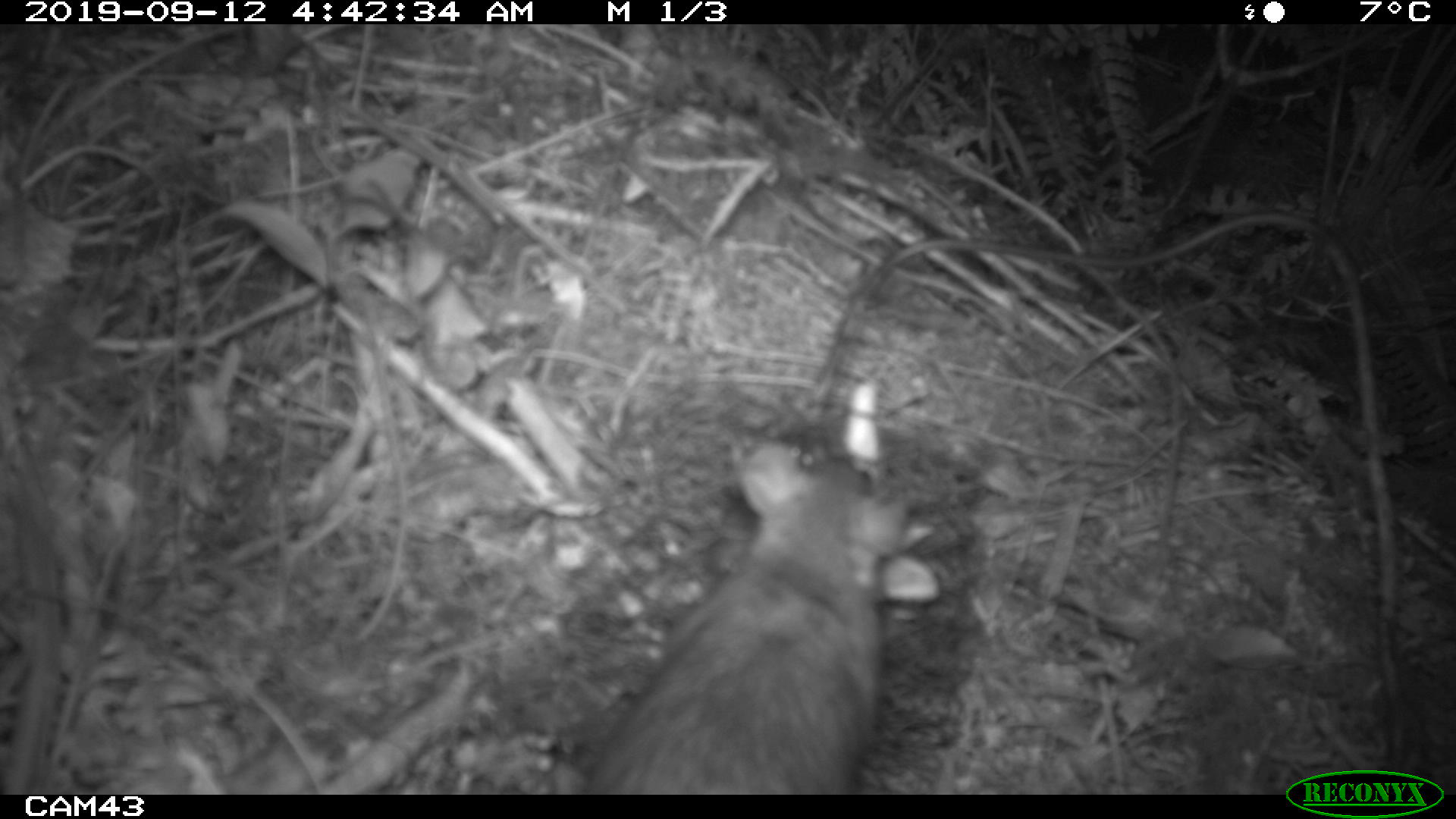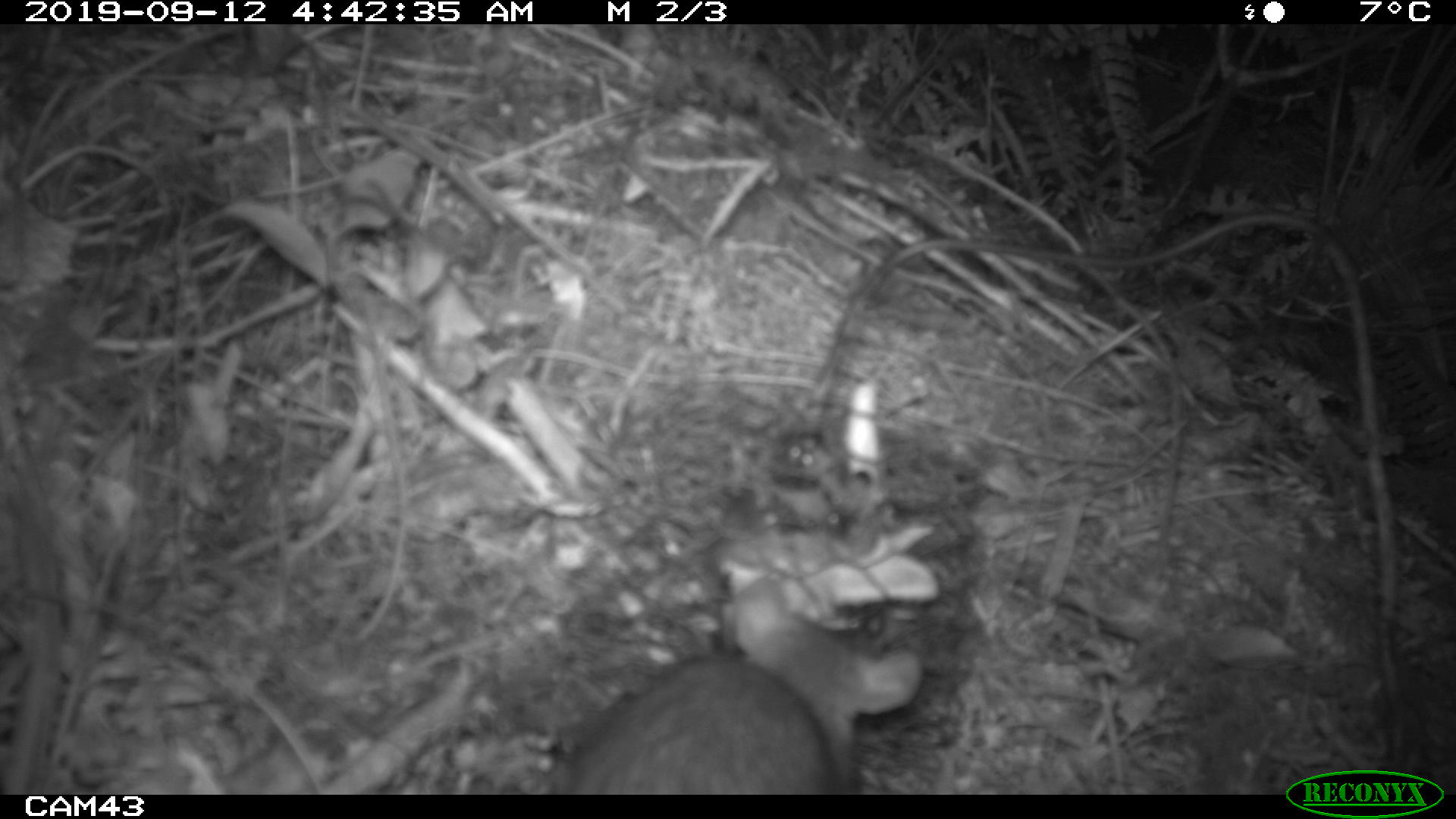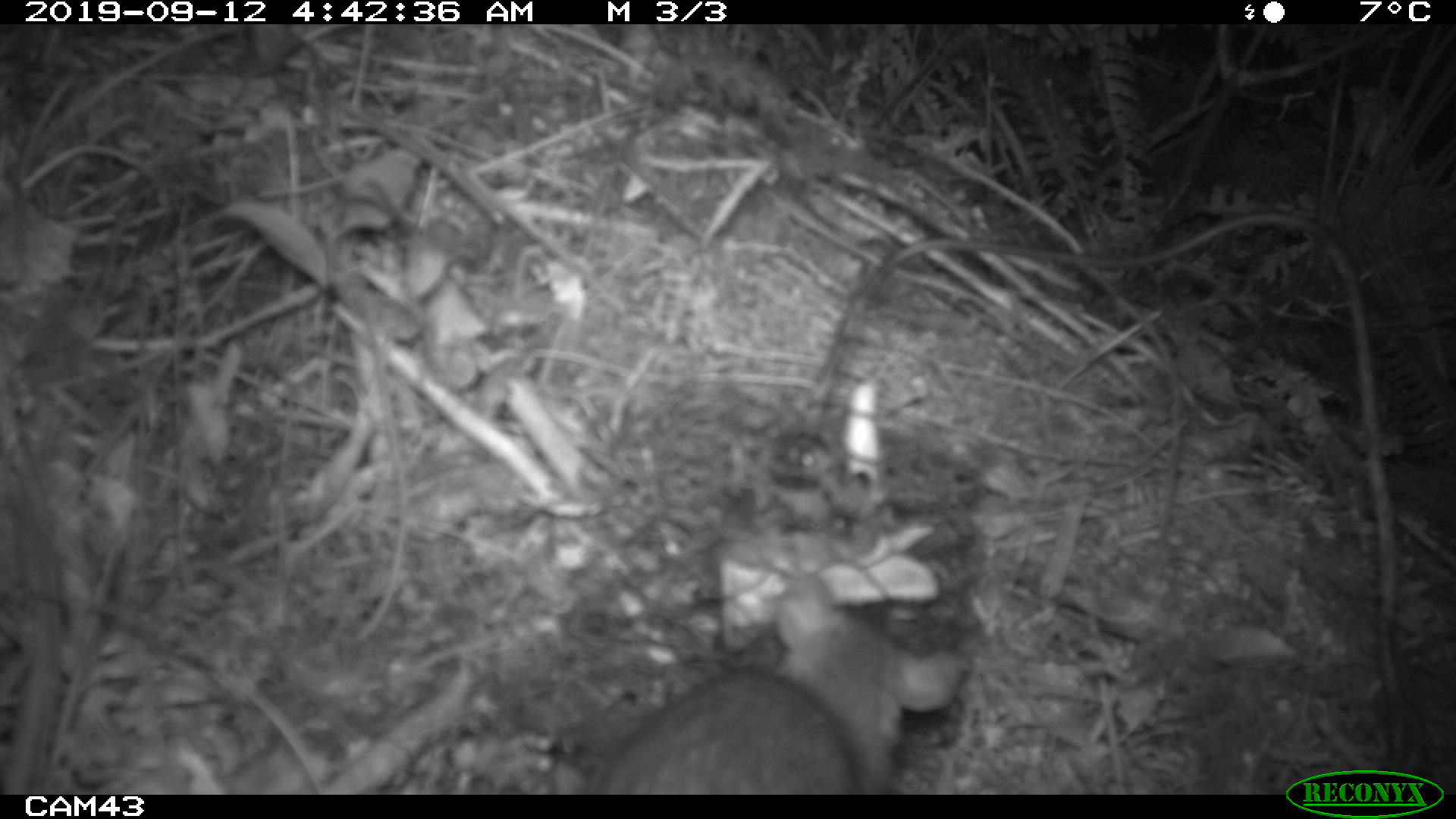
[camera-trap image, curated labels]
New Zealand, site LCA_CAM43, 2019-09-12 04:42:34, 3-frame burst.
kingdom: Animalia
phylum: Chordata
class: Mammalia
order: Rodentia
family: Muridae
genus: Rattus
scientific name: Rattus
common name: rat